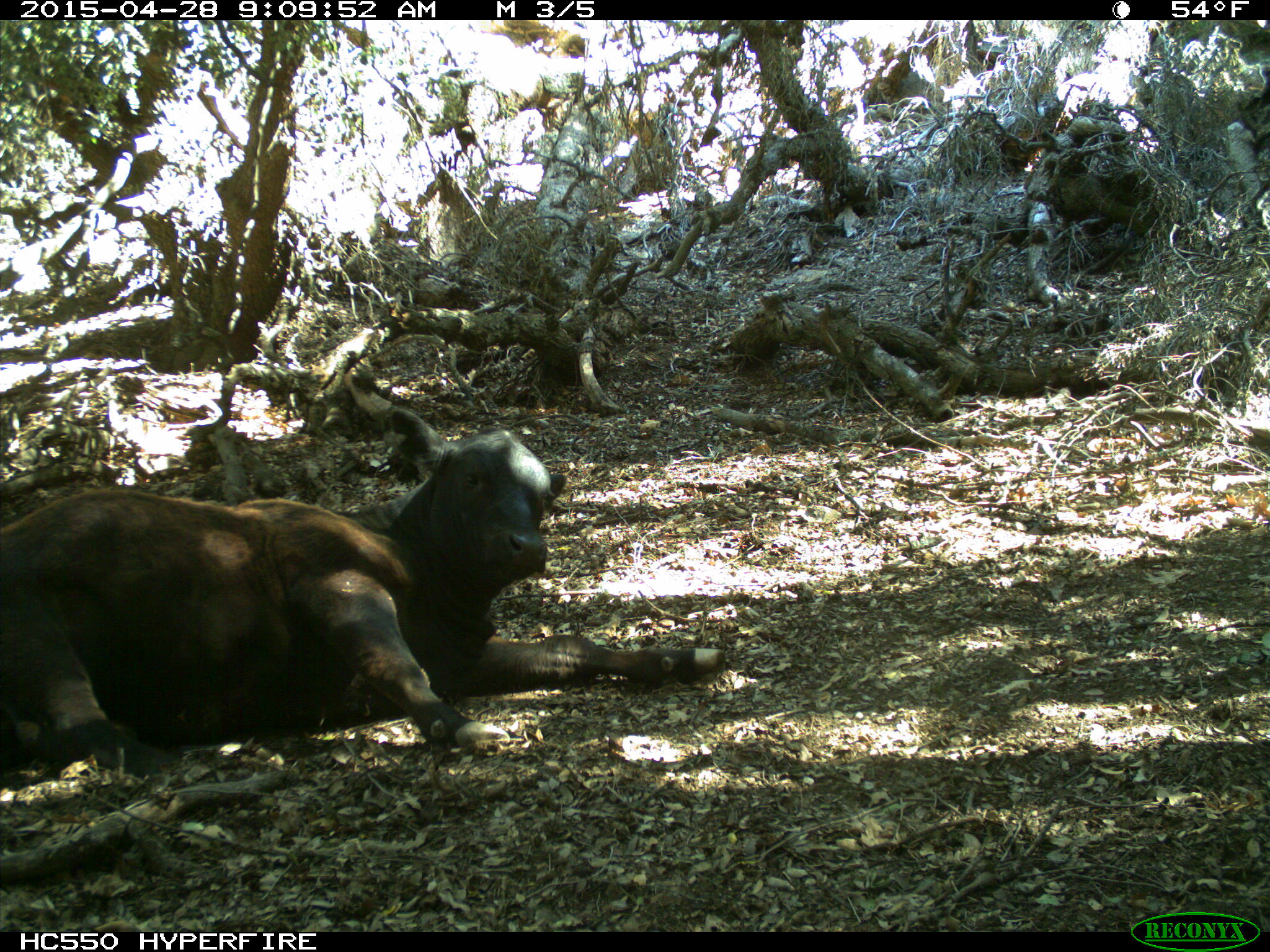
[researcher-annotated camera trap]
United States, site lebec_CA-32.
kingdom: Animalia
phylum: Chordata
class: Mammalia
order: Artiodactyla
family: Bovidae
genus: Bos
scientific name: Bos taurus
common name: domestic cow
Bos taurus (domestic cow).